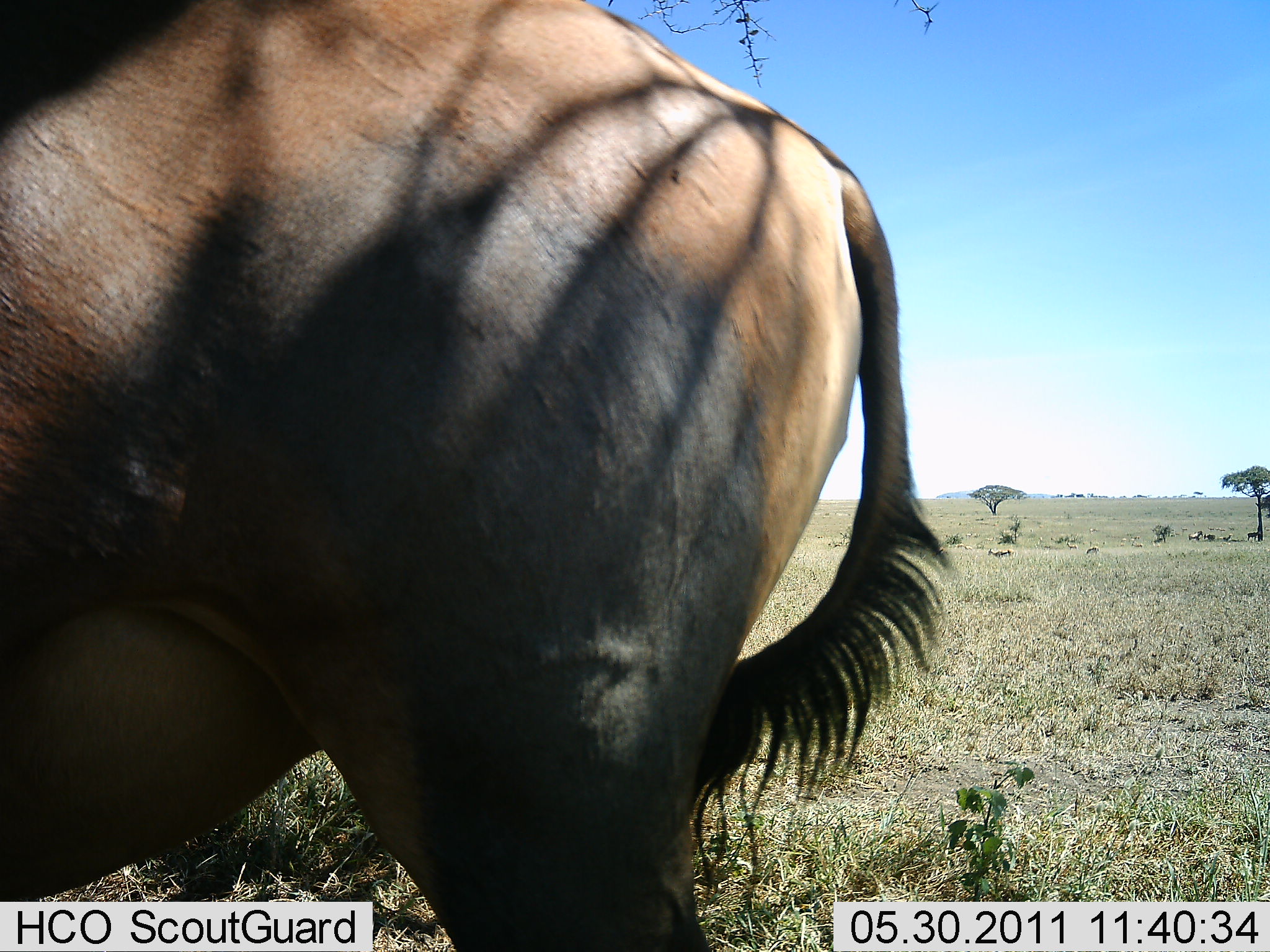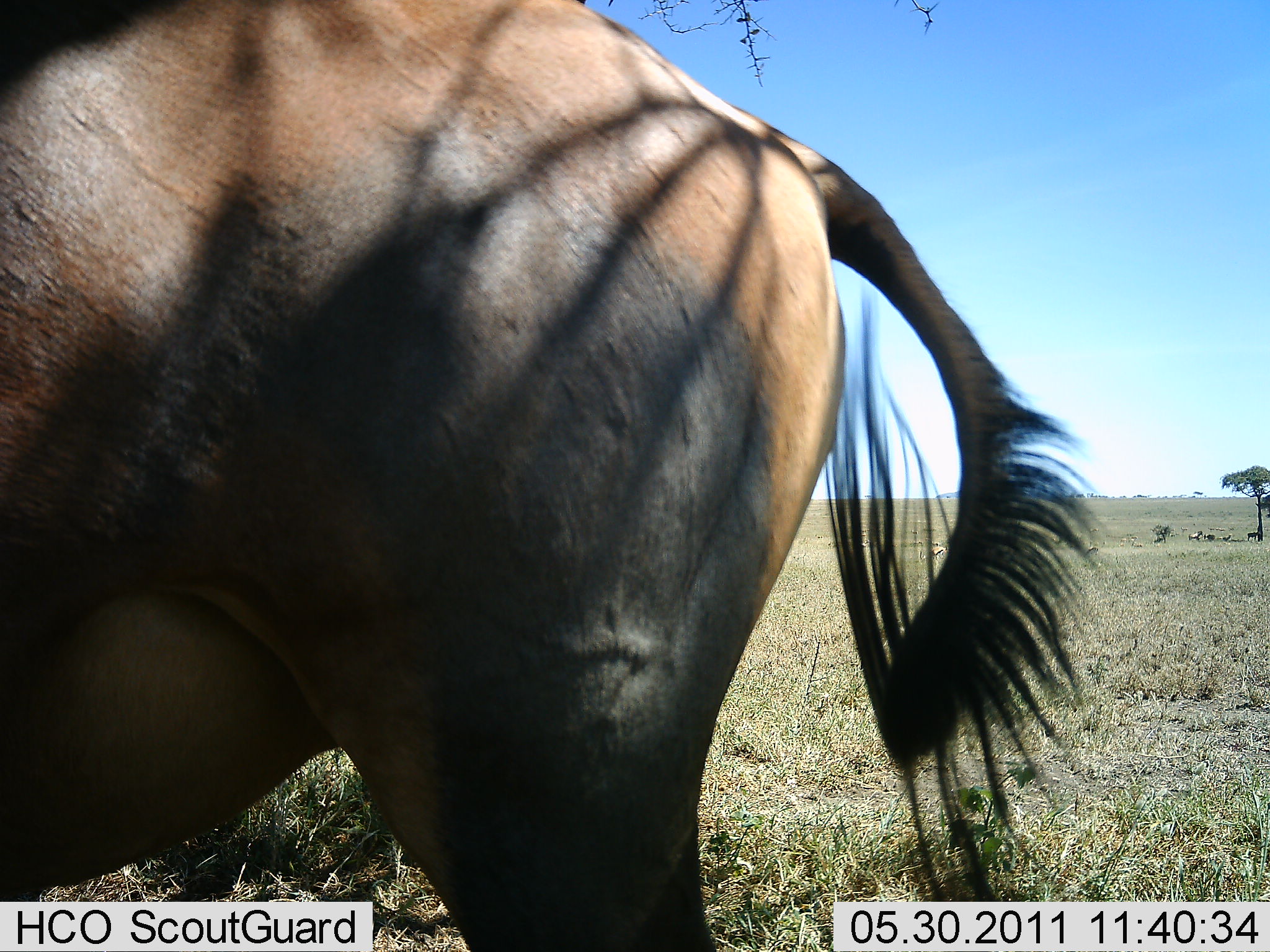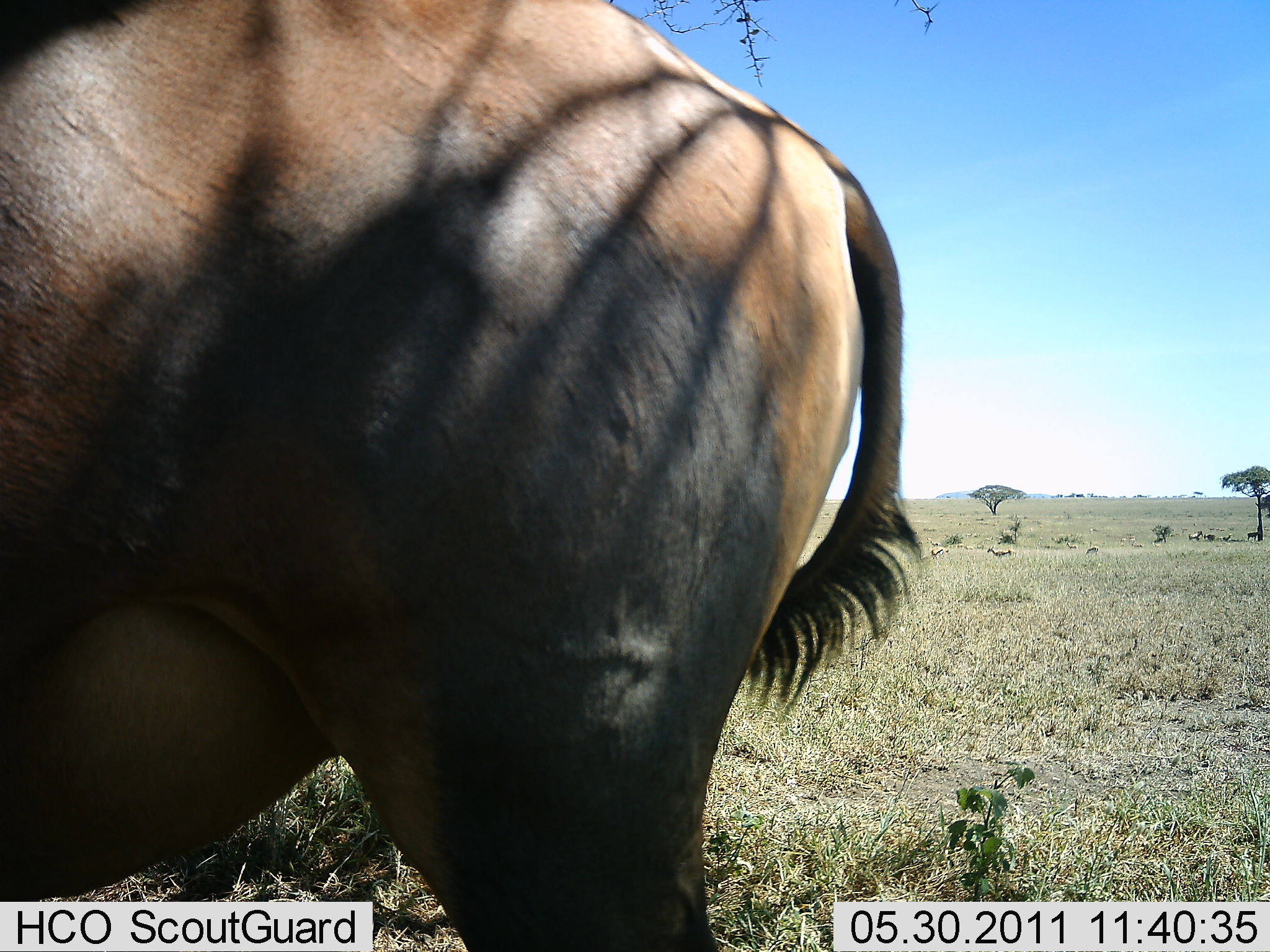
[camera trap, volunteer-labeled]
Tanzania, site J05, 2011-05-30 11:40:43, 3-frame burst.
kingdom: Animalia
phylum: Chordata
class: Mammalia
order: Artiodactyla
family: Bovidae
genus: Connochaetes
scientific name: Connochaetes taurinus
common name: blue wildebeest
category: wildebeest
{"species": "wildebeest (blue wildebeest) (Connochaetes taurinus)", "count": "1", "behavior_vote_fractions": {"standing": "100%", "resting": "0%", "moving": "0%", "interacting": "0%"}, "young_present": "0%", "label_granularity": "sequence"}